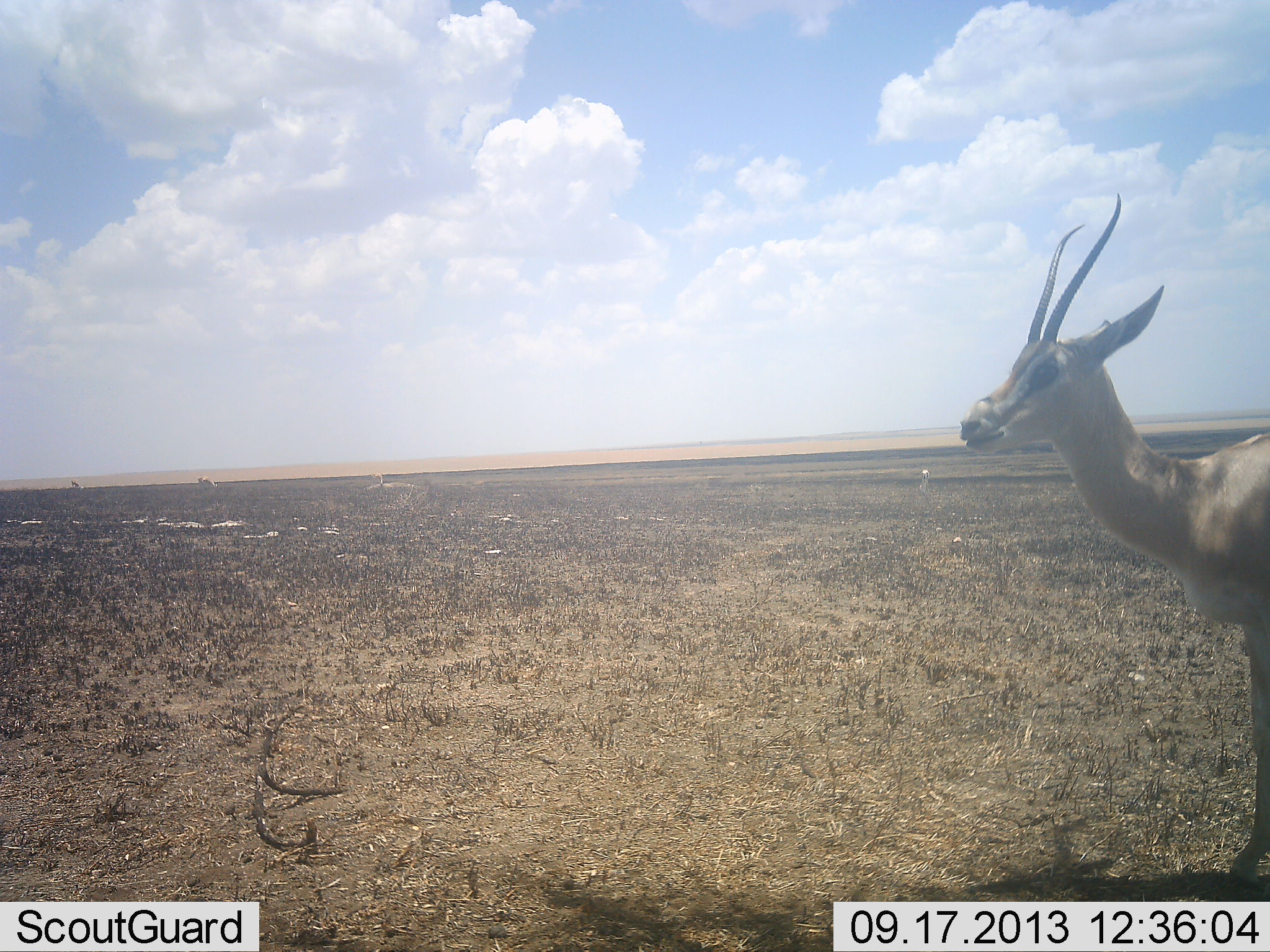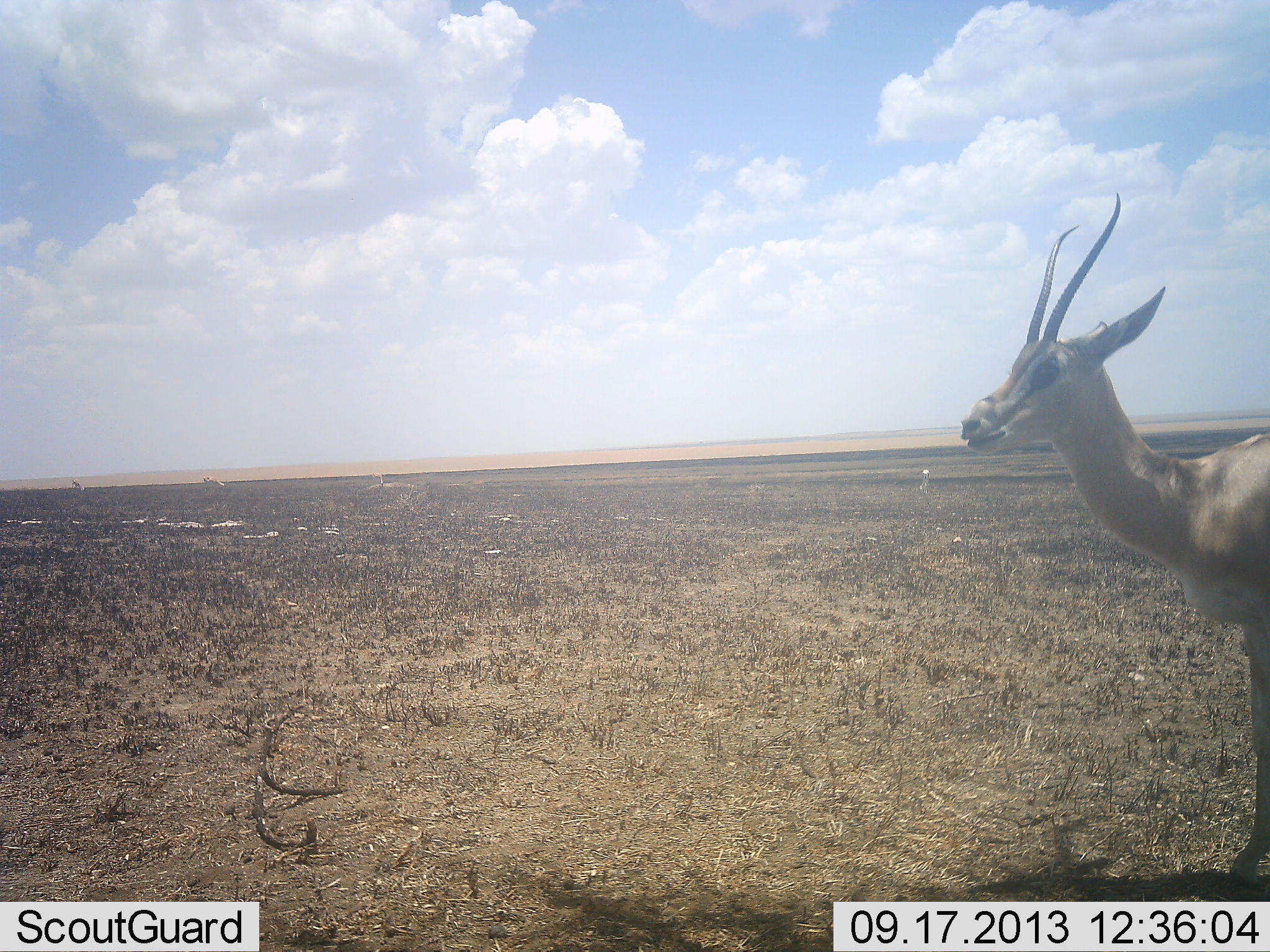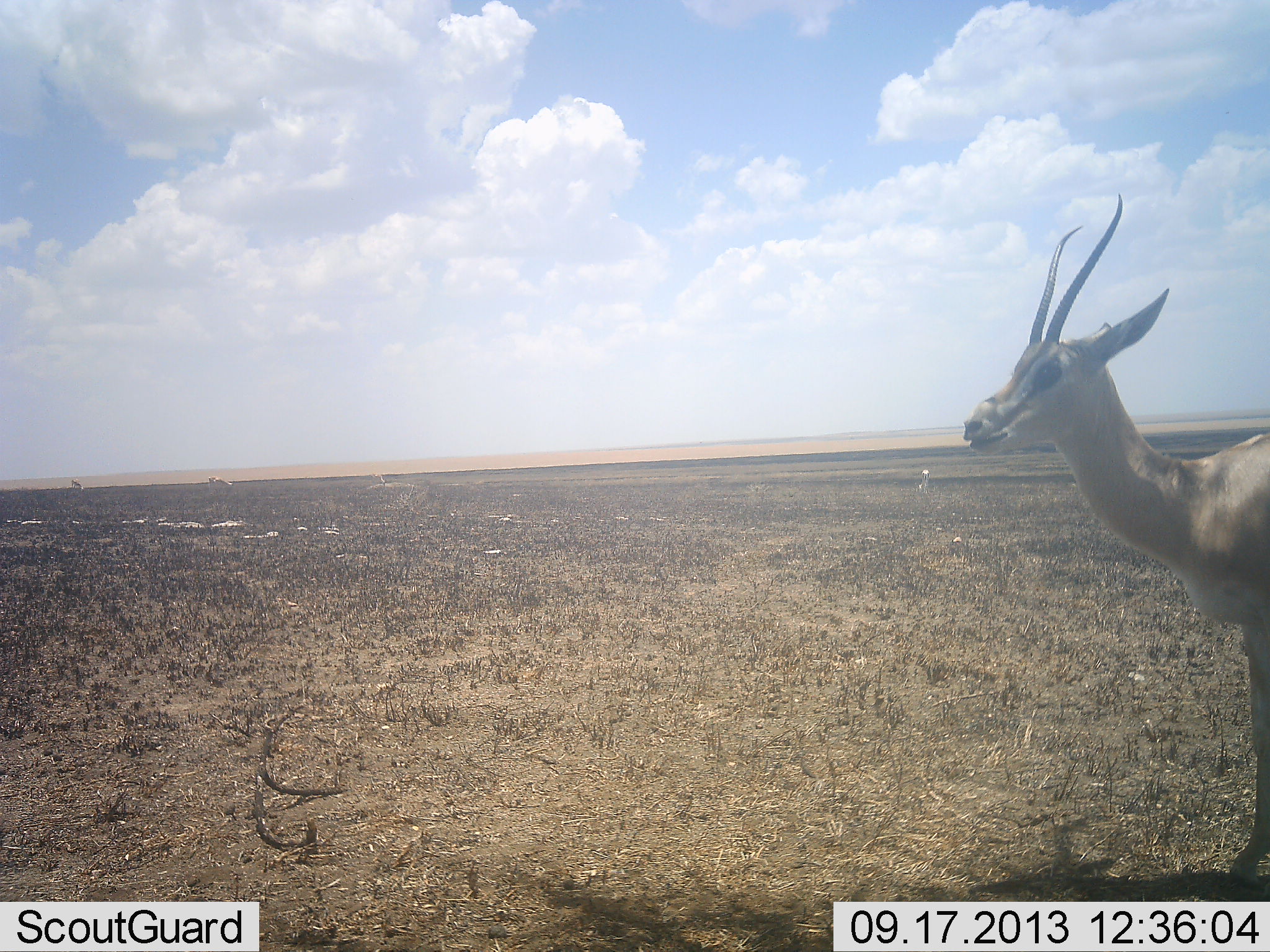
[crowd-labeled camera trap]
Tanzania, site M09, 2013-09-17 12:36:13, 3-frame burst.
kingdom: Animalia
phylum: Chordata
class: Mammalia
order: Artiodactyla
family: Bovidae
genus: Nanger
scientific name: Nanger granti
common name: grant's gazelle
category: gazellegrants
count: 1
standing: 95%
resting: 0%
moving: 10%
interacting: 0%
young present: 0%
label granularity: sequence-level